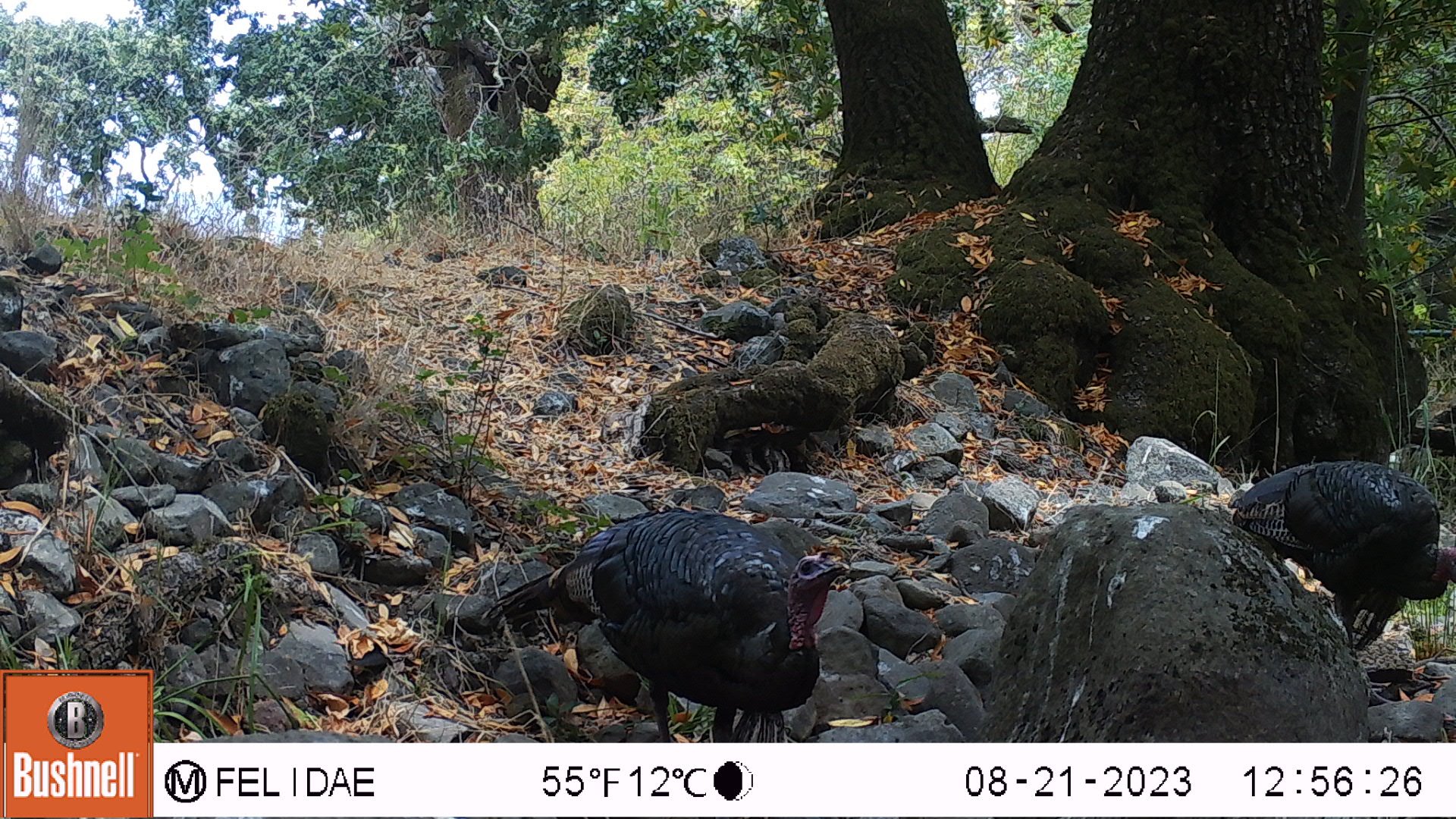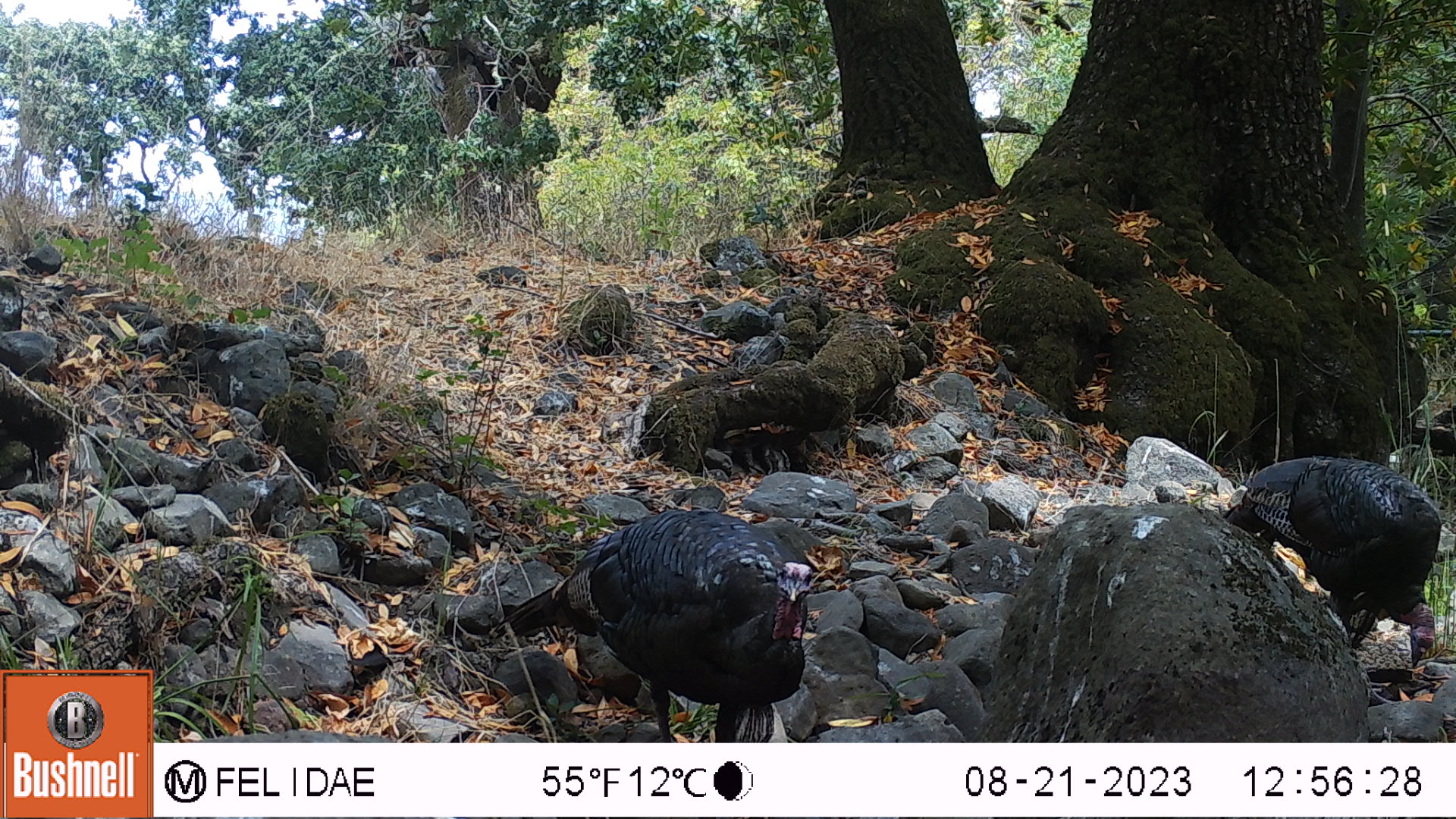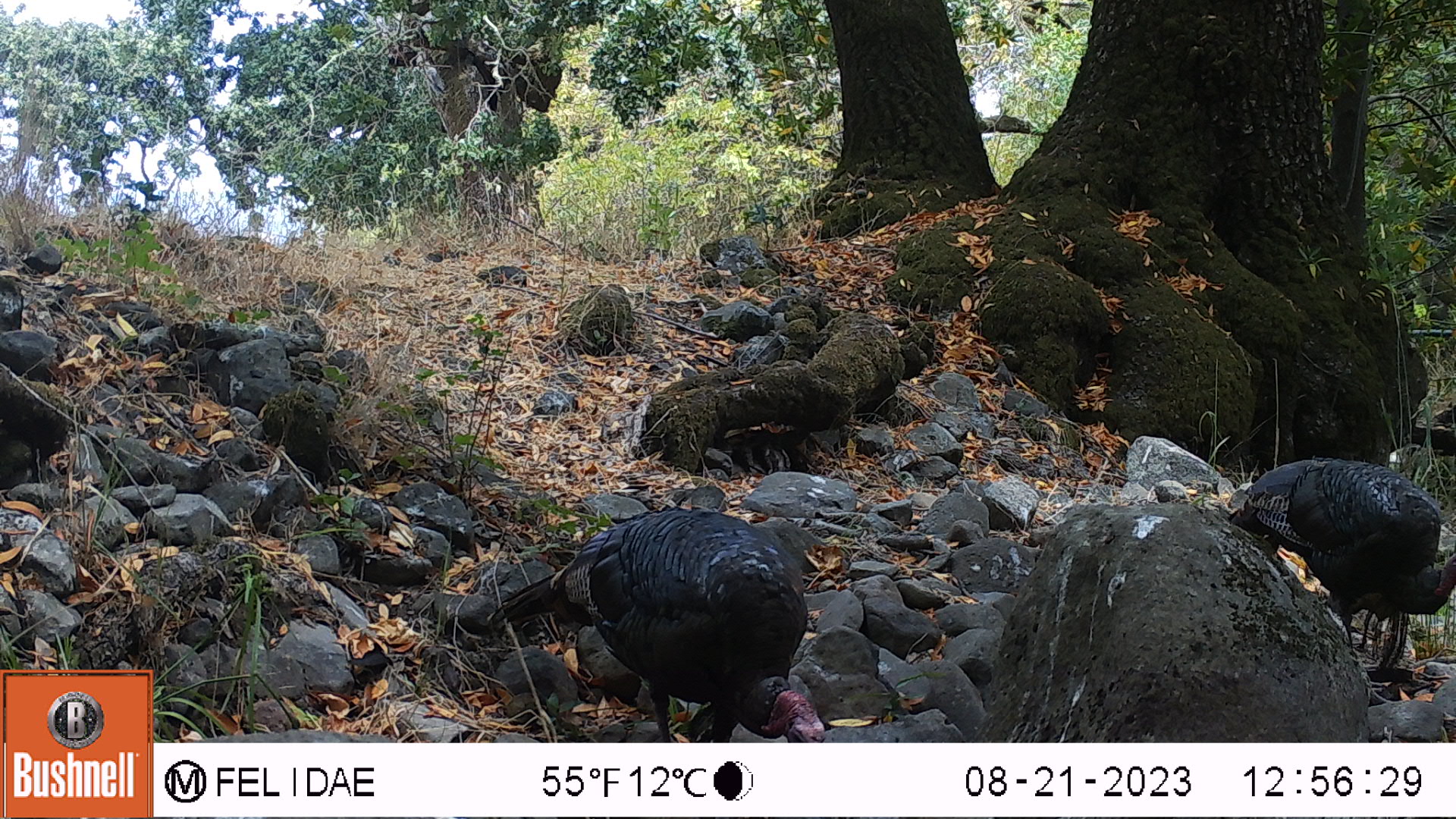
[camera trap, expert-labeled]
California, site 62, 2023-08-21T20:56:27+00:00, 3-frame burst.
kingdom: Animalia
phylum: Chordata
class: Aves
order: Galliformes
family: Phasianidae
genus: Meleagris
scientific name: Meleagris gallopavo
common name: turkey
Turkey (Meleagris gallopavo).